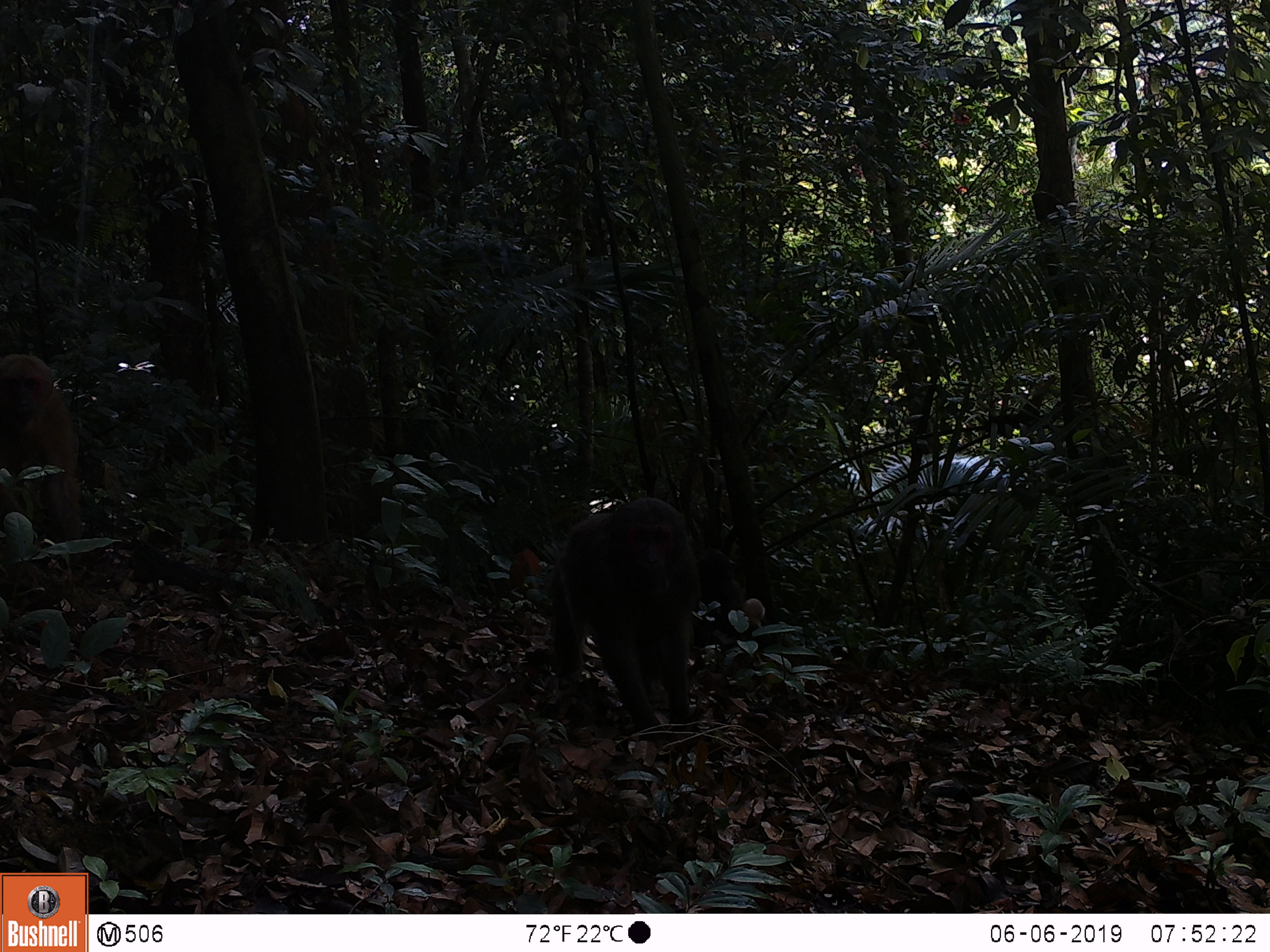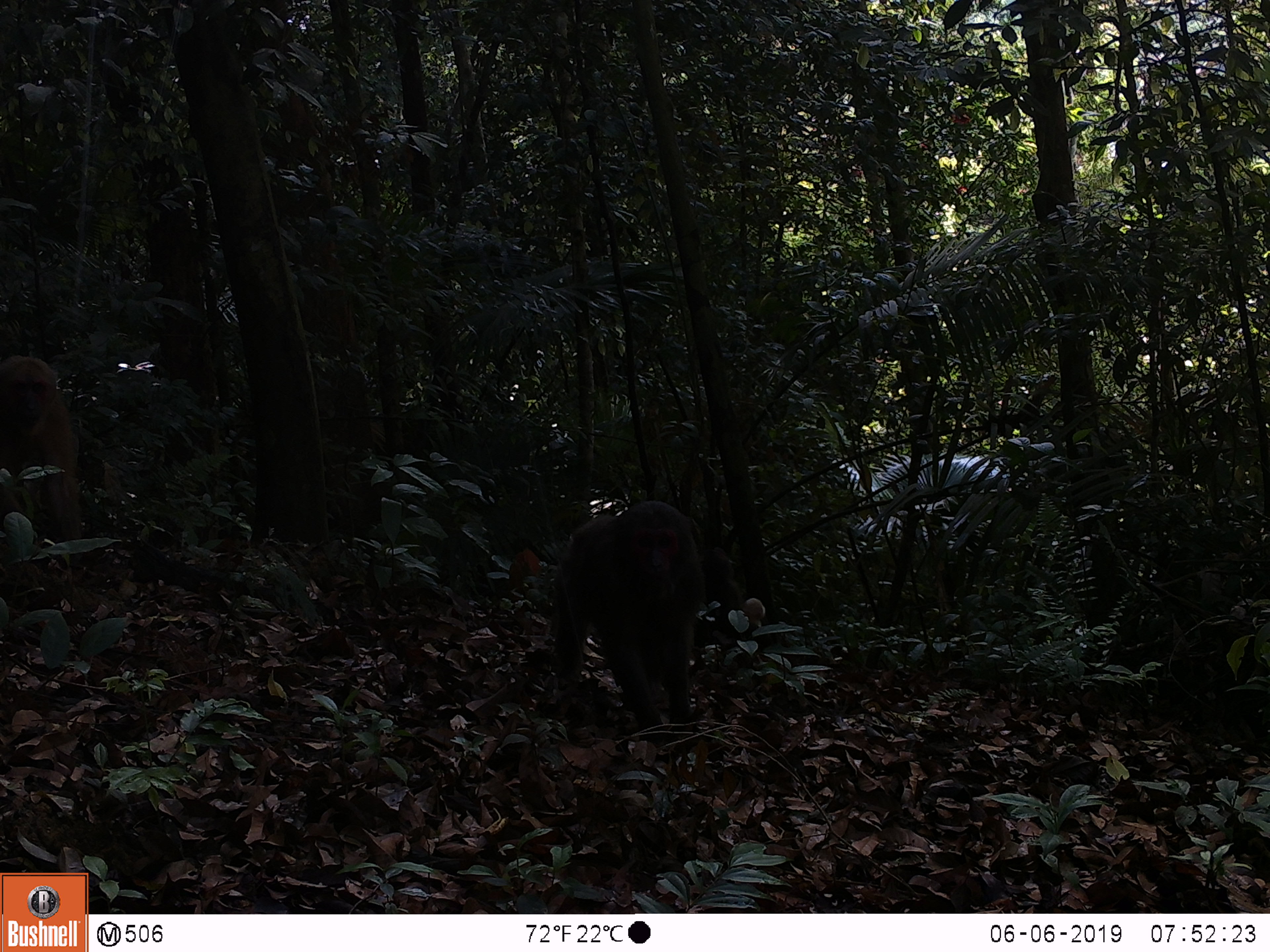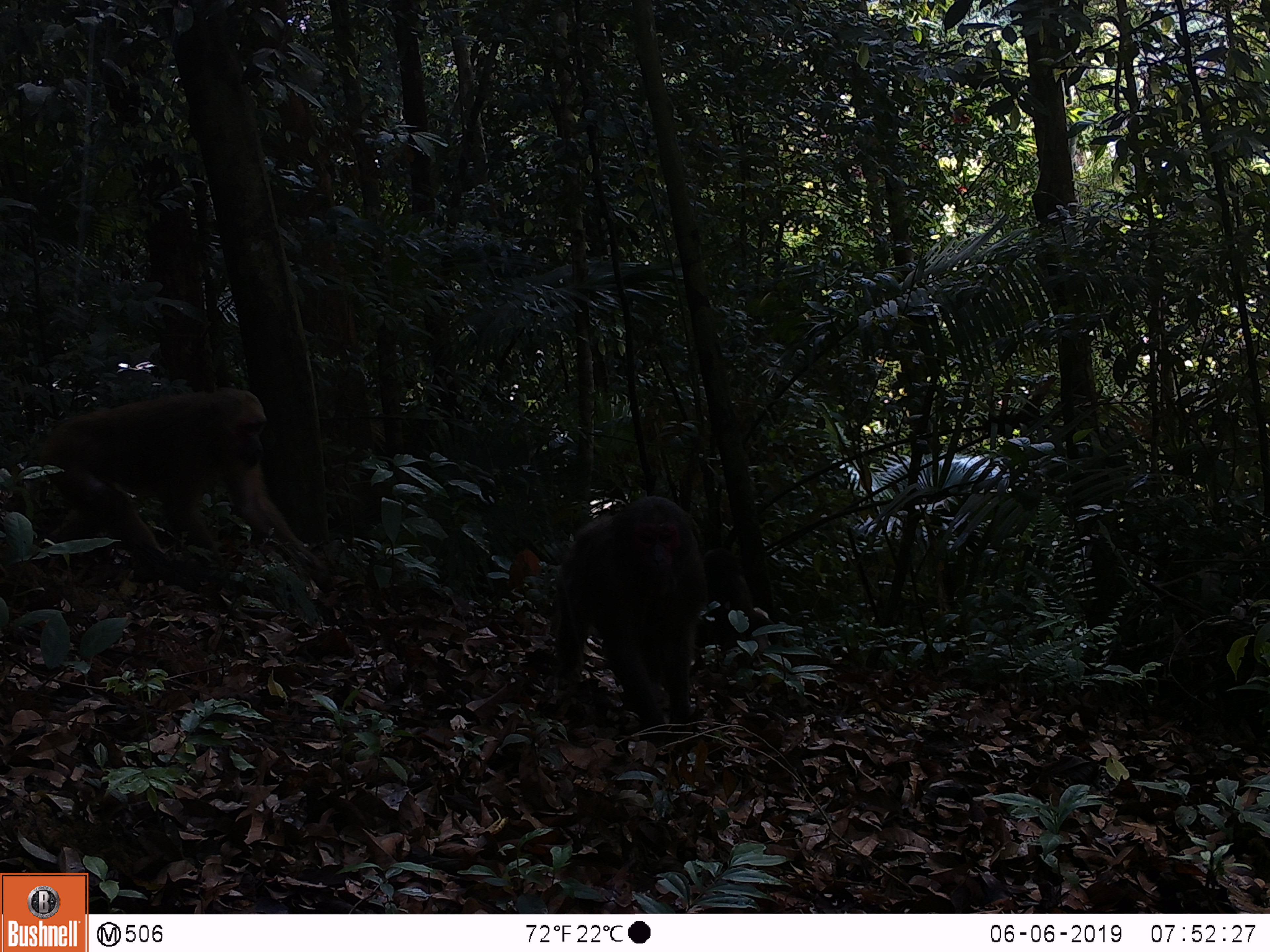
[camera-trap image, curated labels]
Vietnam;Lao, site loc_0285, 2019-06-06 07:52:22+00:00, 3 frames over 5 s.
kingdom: Animalia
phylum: Chordata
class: Mammalia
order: Primates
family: Cercopithecidae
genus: Macaca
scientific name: Macaca arctoides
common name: stump-tailed macaque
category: stump tailed macaque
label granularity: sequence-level